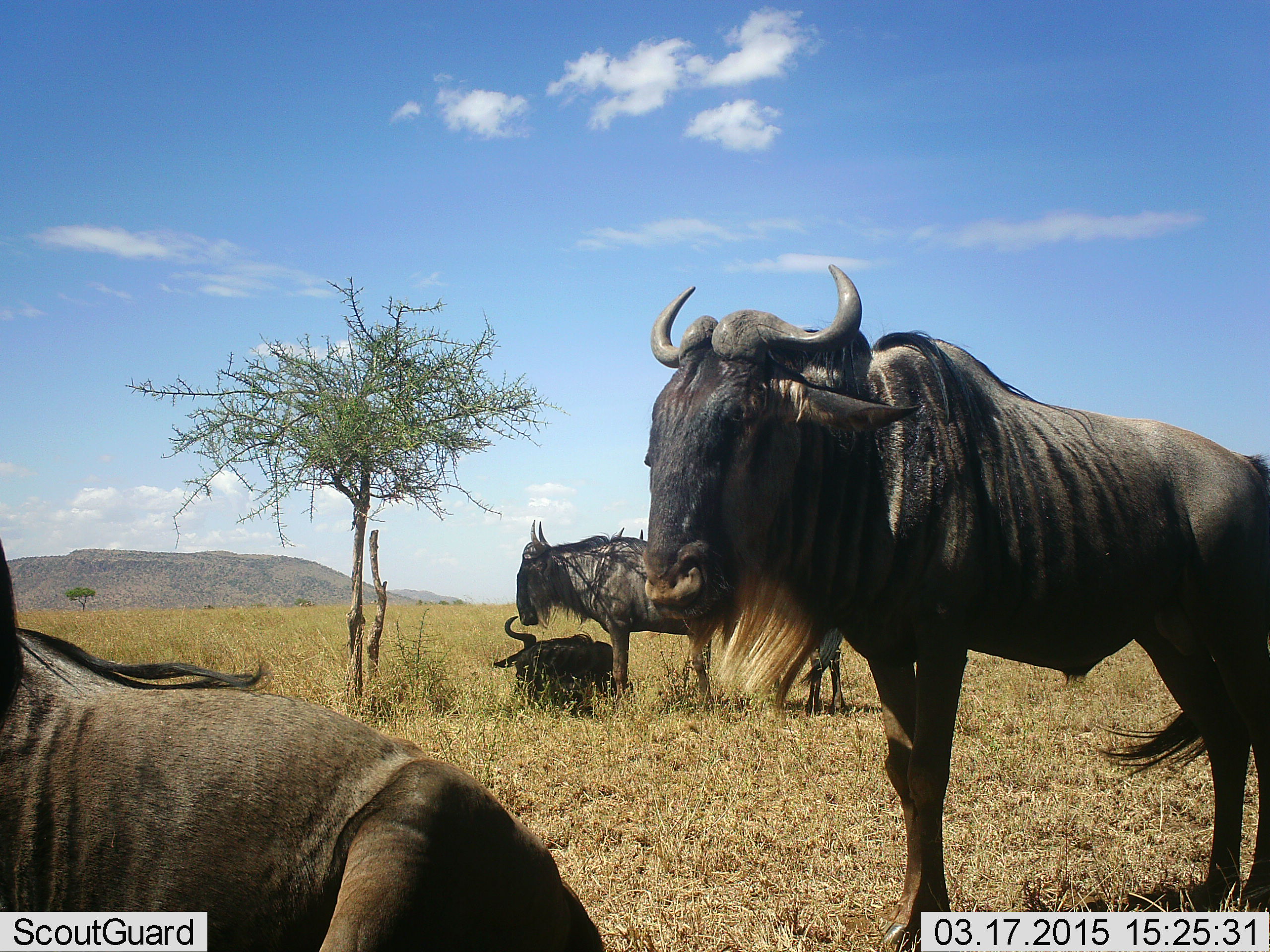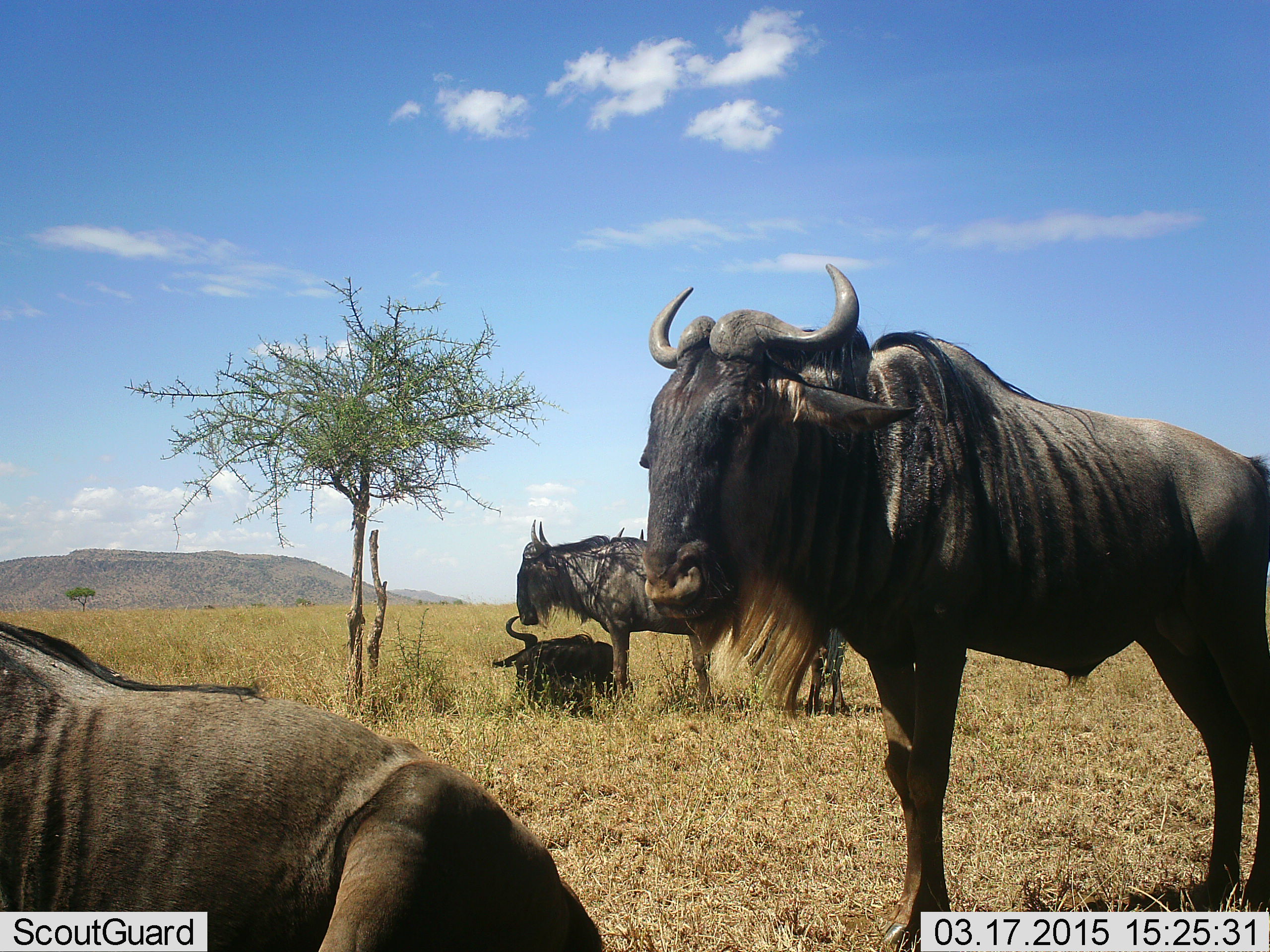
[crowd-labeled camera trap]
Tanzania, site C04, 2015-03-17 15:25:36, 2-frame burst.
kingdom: Animalia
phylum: Chordata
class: Mammalia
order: Artiodactyla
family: Bovidae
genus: Connochaetes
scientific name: Connochaetes taurinus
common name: blue wildebeest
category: wildebeest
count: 4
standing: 90%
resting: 90%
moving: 0%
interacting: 20%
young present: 20%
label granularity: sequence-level